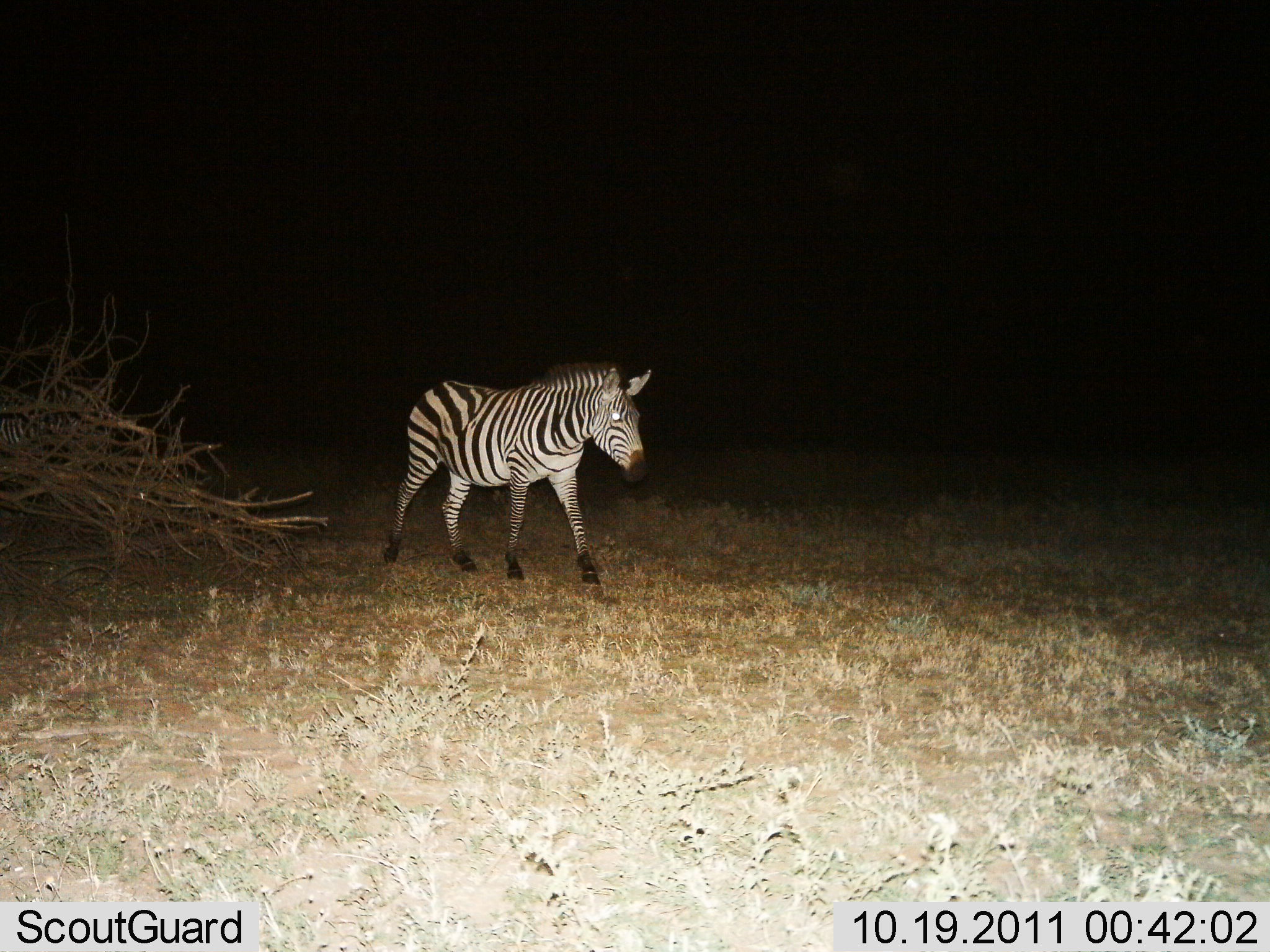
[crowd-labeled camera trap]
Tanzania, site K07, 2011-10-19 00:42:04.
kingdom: Animalia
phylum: Chordata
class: Mammalia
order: Perissodactyla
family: Equidae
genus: Equus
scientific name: Equus quagga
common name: plains zebra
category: zebra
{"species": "zebra (plains zebra) (Equus quagga)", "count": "1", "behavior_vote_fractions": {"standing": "18%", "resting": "0%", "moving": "82%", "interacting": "0%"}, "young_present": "0%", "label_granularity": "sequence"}